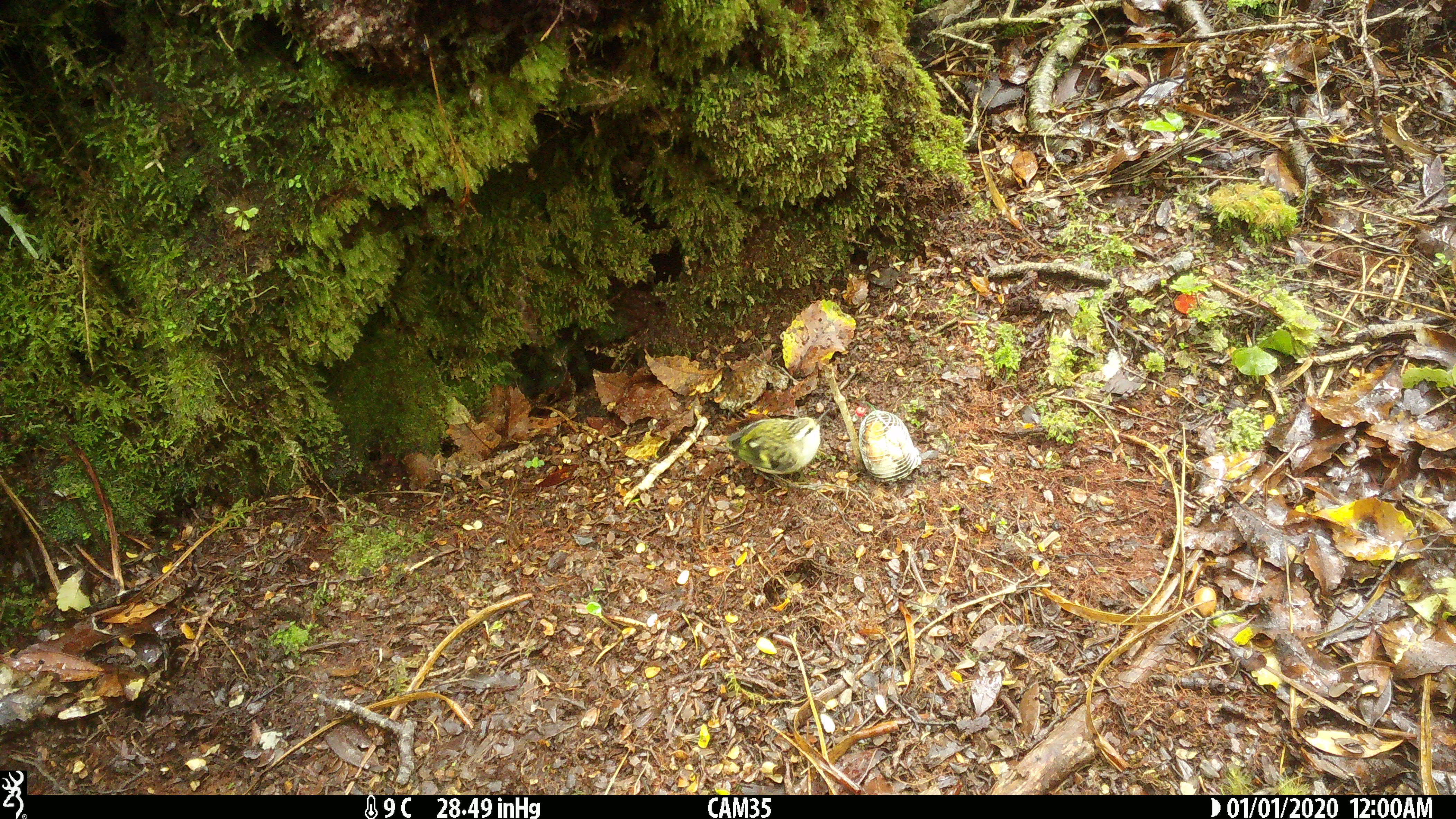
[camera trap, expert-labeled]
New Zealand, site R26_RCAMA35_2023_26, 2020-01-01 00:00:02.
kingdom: Animalia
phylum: Chordata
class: Aves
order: Passeriformes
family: Acanthisittidae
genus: Acanthisitta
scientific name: Acanthisitta chloris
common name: rifleman